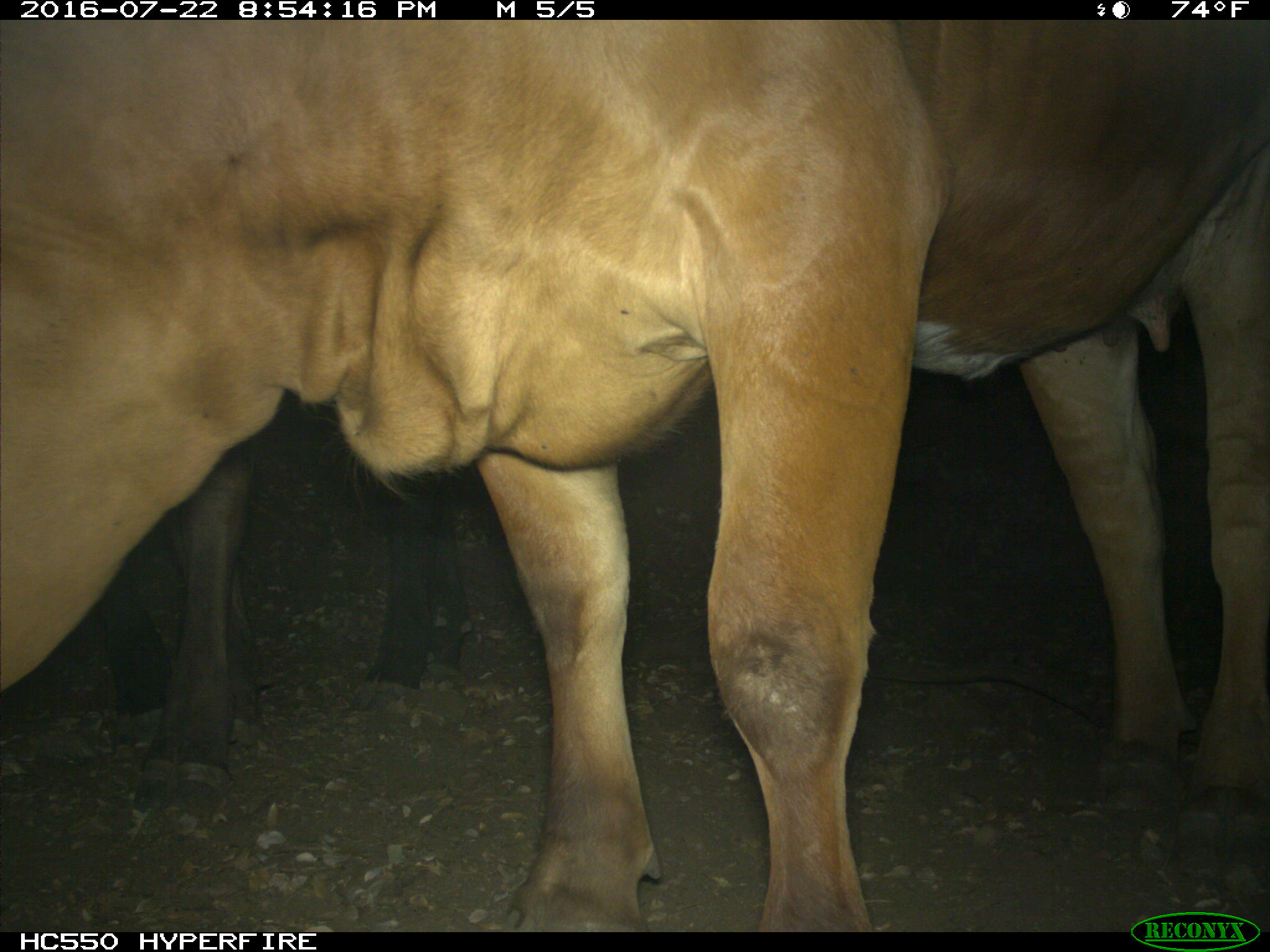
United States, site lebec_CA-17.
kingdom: Animalia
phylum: Chordata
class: Mammalia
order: Artiodactyla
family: Bovidae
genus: Bos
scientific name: Bos taurus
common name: domestic cow